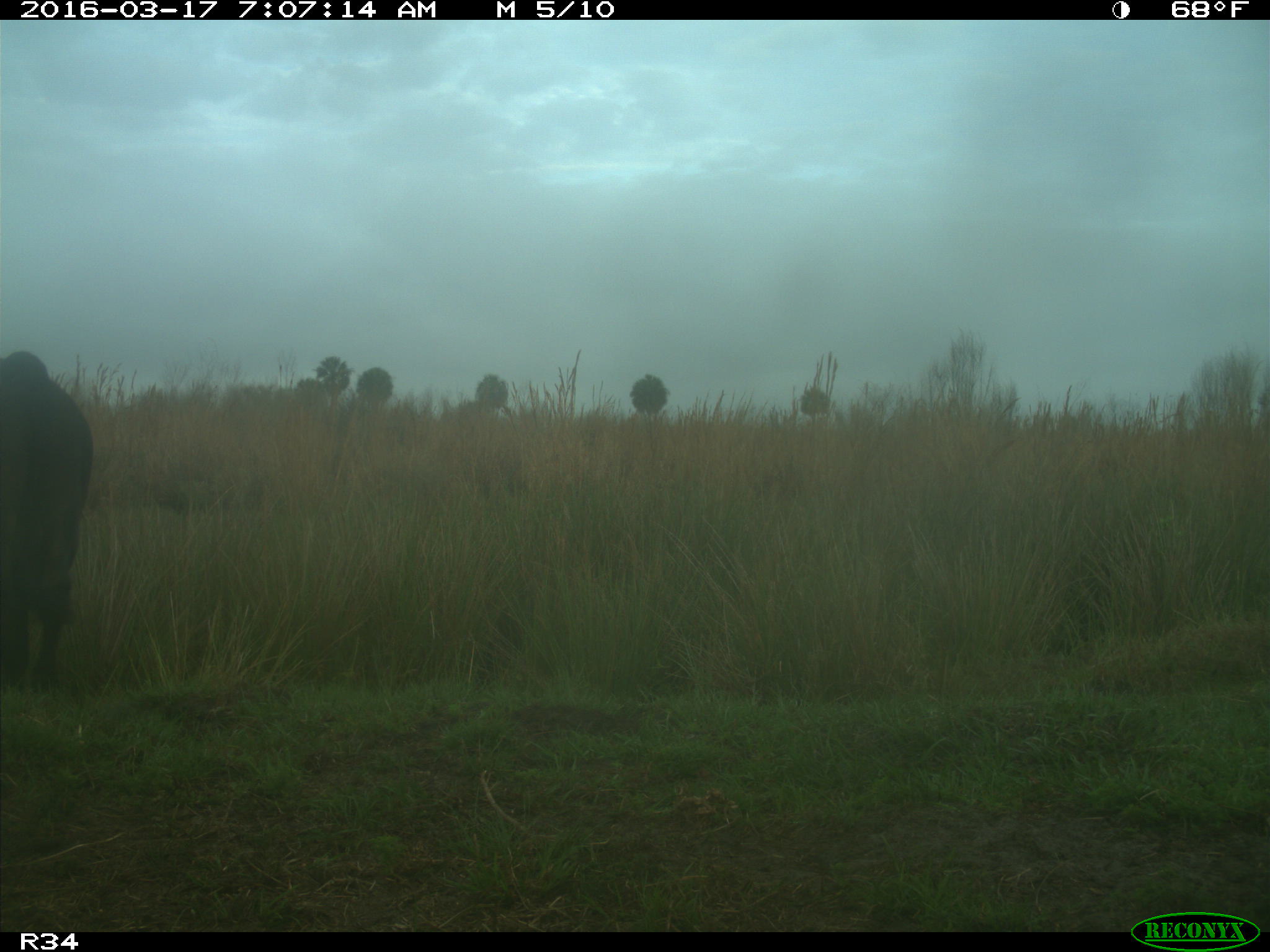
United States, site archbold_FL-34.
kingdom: Animalia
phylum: Chordata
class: Mammalia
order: Artiodactyla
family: Bovidae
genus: Bos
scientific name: Bos taurus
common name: domestic cow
Bos taurus (domestic cow).